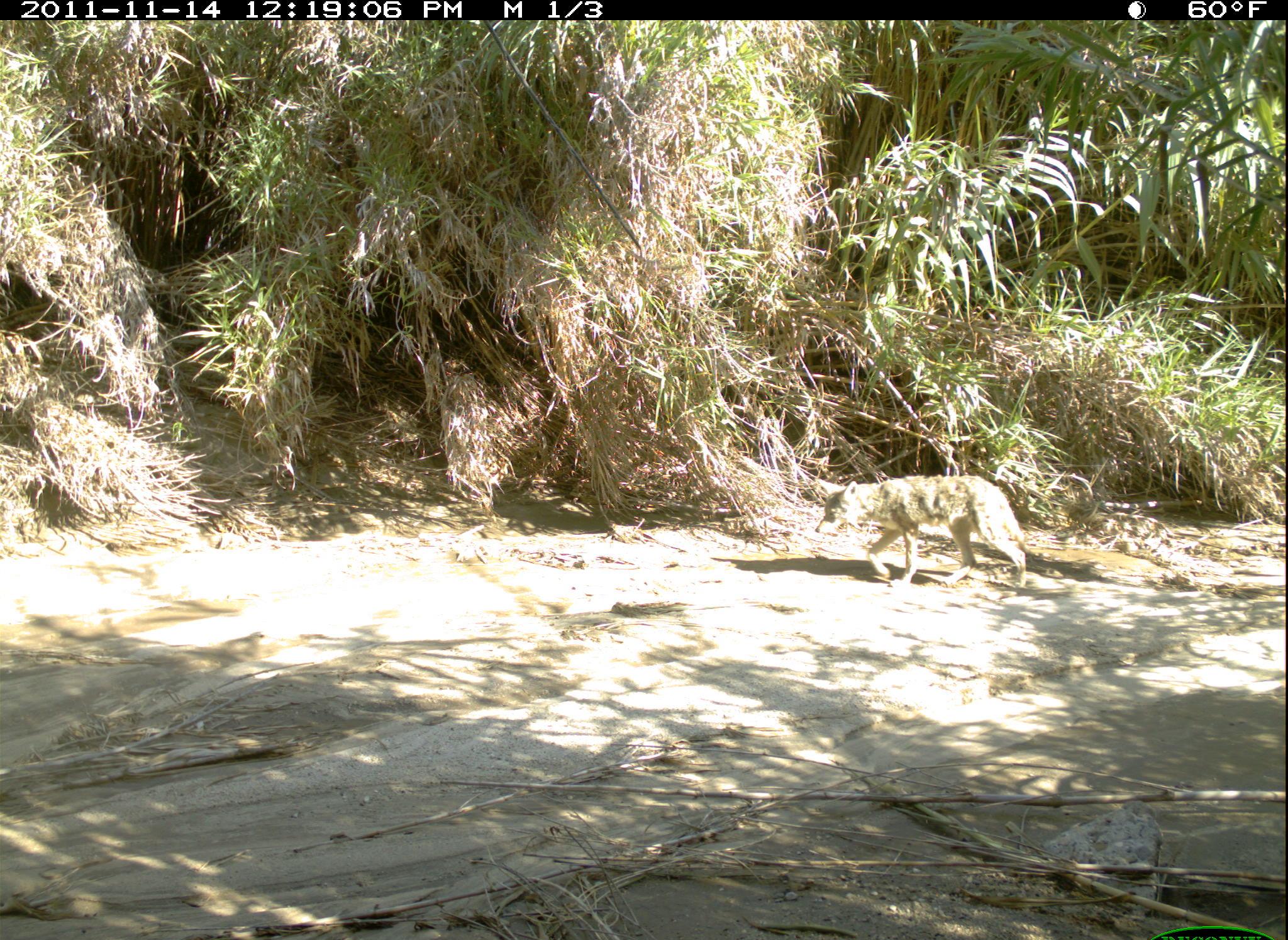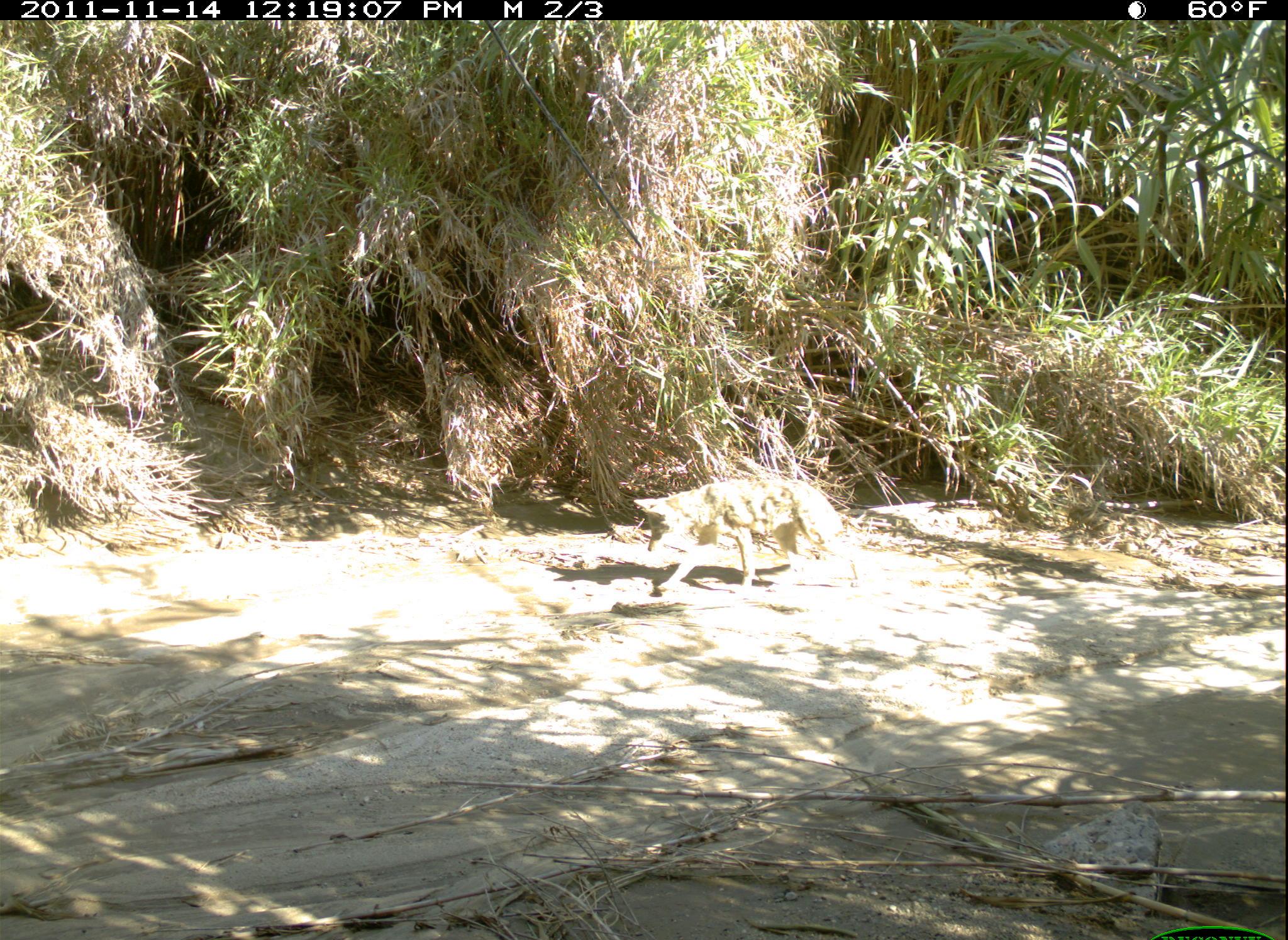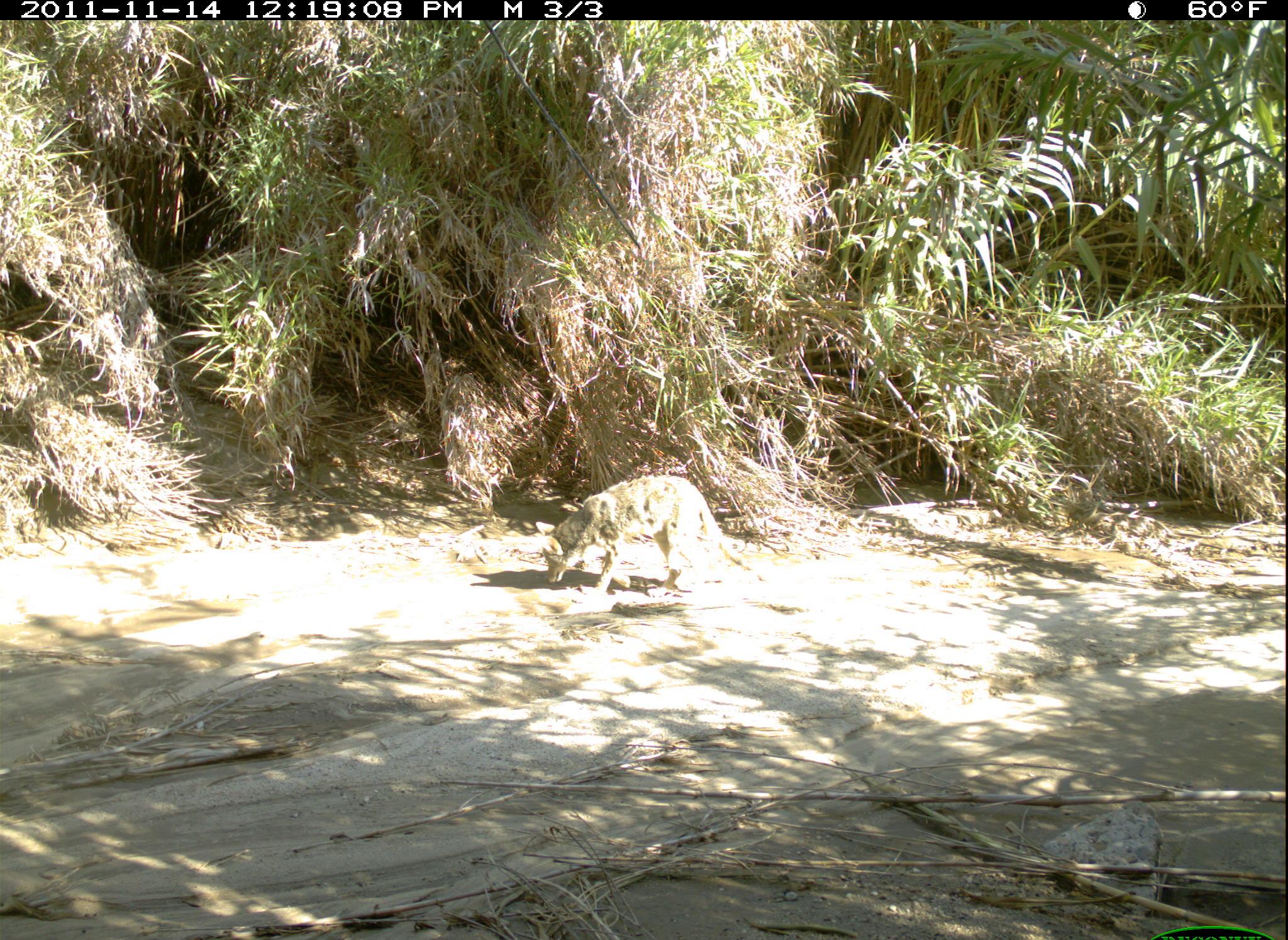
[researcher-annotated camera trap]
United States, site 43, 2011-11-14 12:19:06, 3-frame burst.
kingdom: Animalia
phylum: Chordata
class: Mammalia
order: Carnivora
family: Canidae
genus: Canis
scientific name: Canis latrans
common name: coyote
Coyote (Canis latrans).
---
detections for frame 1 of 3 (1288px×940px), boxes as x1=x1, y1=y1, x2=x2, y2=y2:
coyote: x1=810, y1=470, x2=1035, y2=602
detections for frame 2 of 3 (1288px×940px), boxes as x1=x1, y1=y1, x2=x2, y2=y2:
coyote: x1=636, y1=475, x2=871, y2=620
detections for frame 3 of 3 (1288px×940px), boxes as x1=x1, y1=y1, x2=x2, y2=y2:
coyote: x1=533, y1=469, x2=766, y2=614